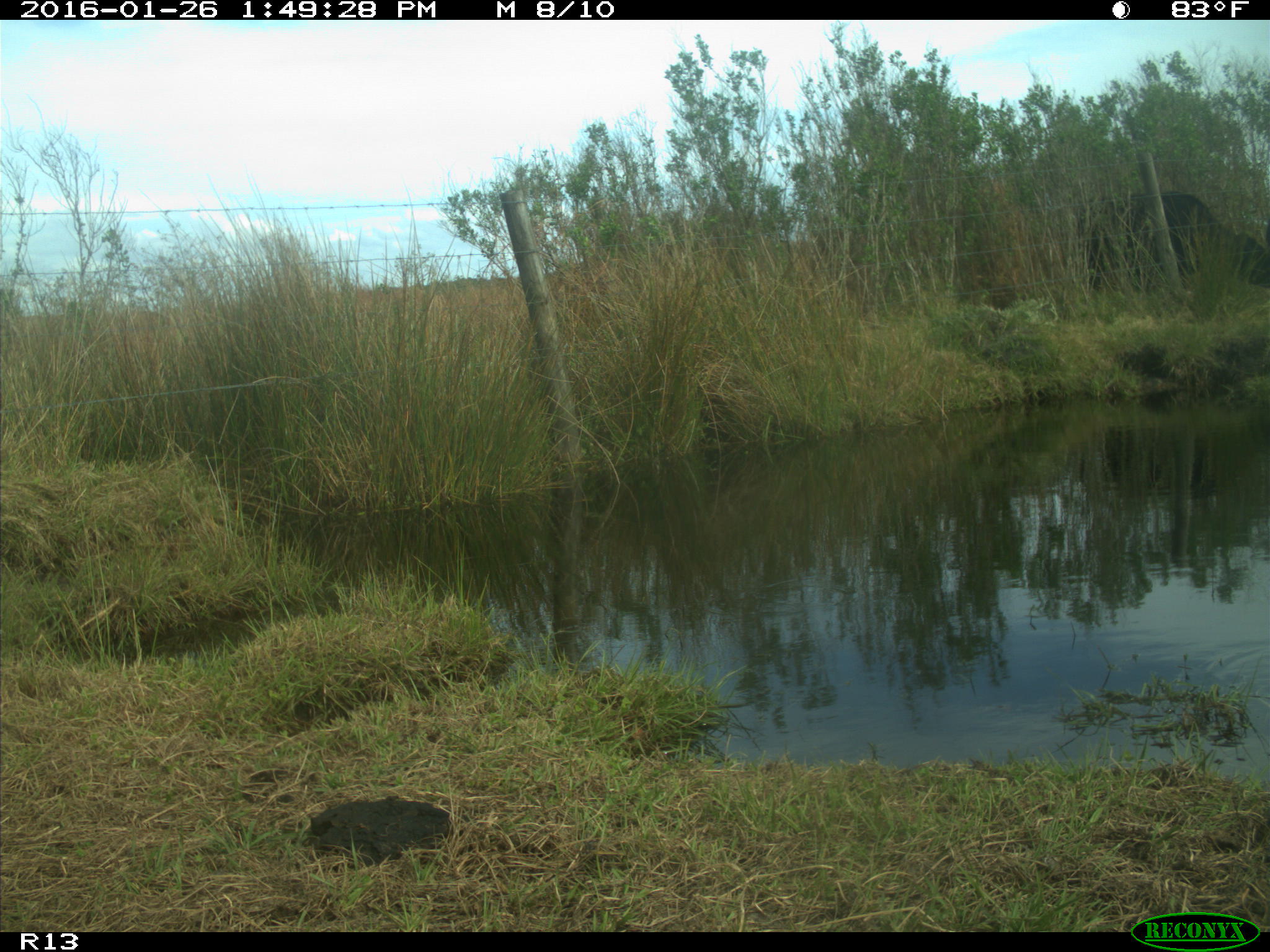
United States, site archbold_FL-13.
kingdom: Animalia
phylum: Chordata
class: Mammalia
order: Artiodactyla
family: Bovidae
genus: Bos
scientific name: Bos taurus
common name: domestic cow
Bos taurus (domestic cow).